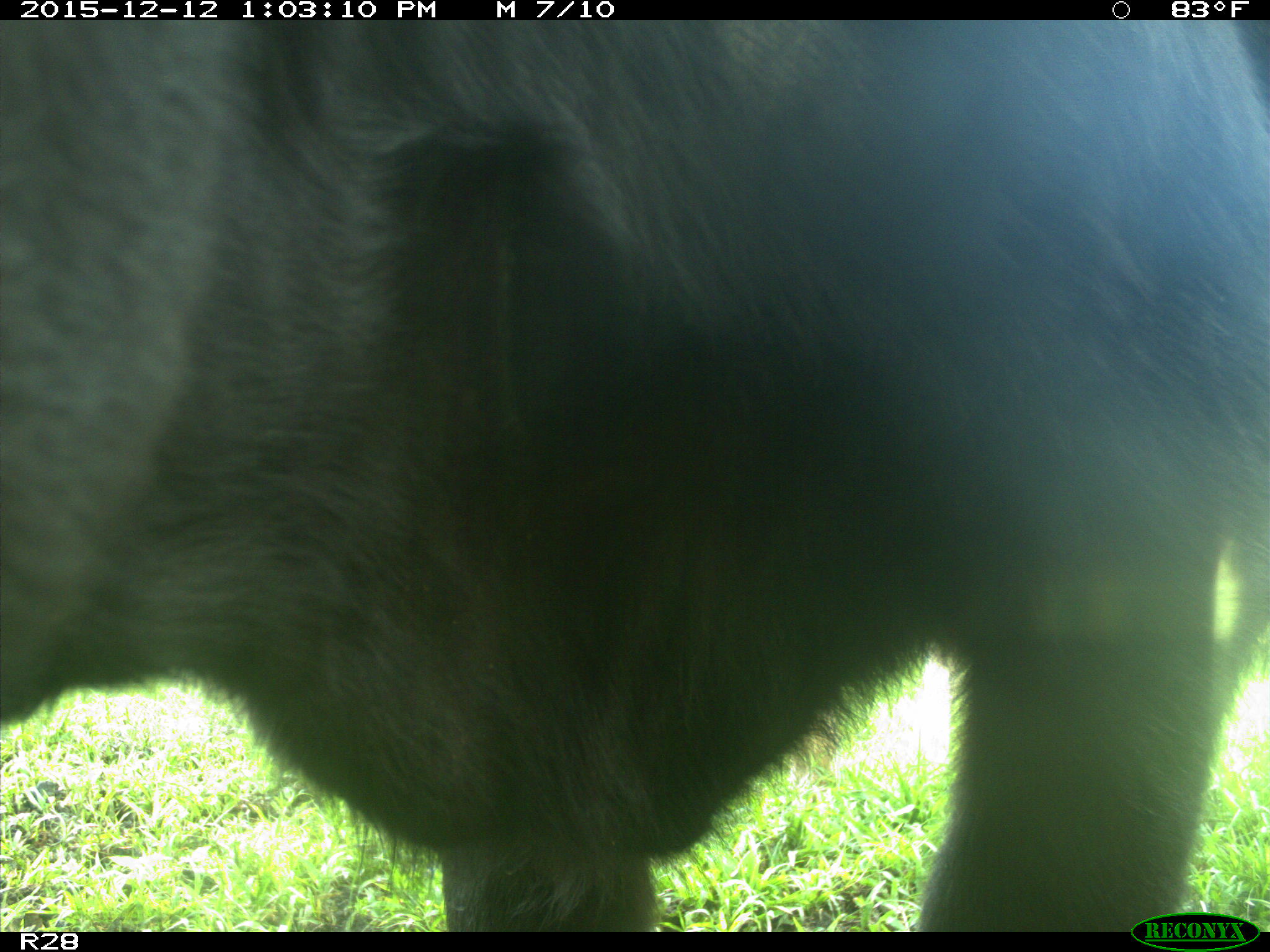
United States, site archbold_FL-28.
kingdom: Animalia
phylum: Chordata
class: Mammalia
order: Artiodactyla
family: Bovidae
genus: Bos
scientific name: Bos taurus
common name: domestic cow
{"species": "Bos taurus (domestic cow)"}